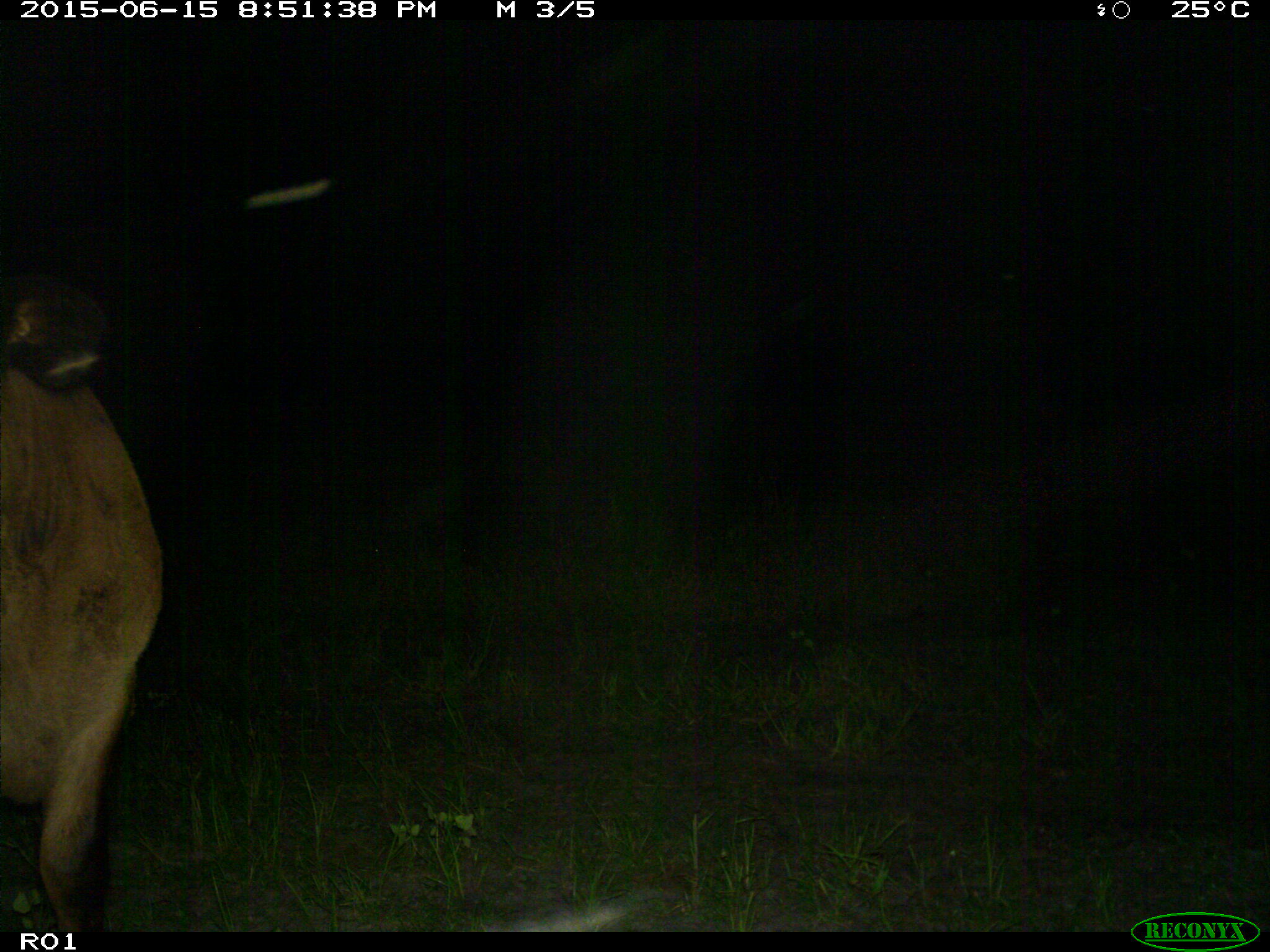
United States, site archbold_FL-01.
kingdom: Animalia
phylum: Chordata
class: Mammalia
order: Artiodactyla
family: Bovidae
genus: Bos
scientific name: Bos taurus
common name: domestic cow